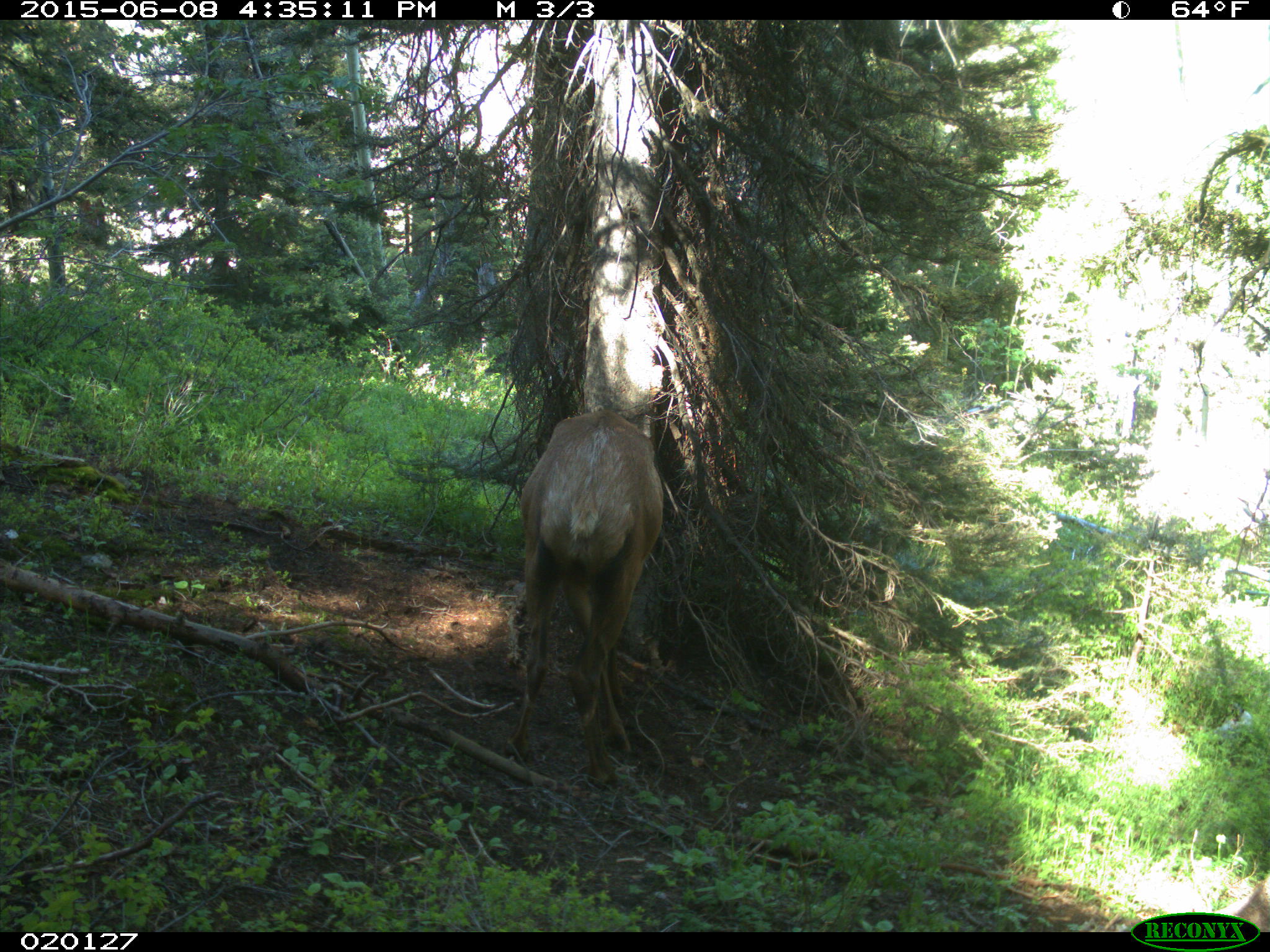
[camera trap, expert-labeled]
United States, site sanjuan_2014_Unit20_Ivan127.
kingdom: Animalia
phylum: Chordata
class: Mammalia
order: Artiodactyla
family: Cervidae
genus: Cervus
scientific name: Cervus elaphus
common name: red deer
Cervus elaphus (red deer).